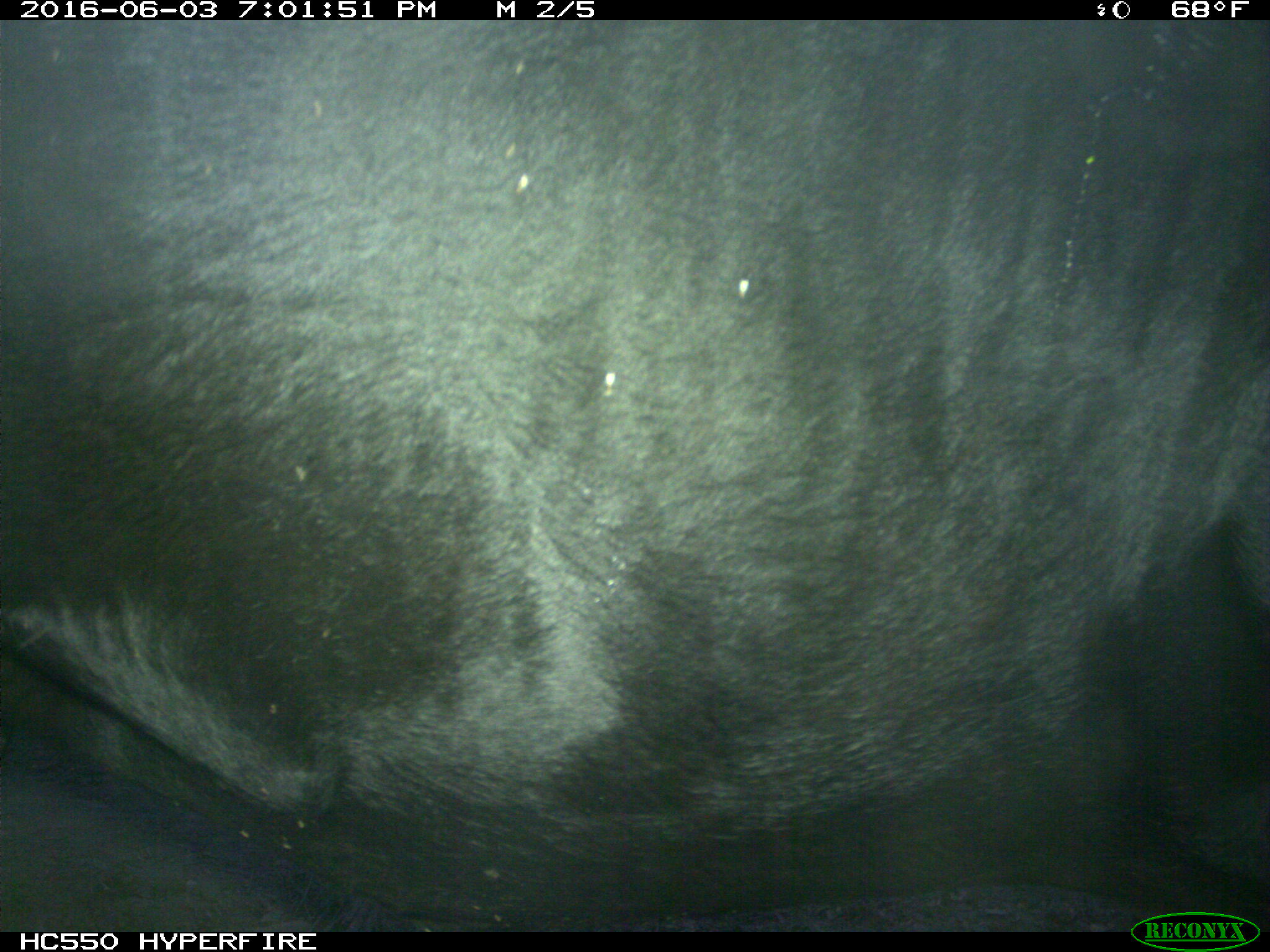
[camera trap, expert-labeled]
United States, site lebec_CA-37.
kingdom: Animalia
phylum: Chordata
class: Mammalia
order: Artiodactyla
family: Bovidae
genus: Bos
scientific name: Bos taurus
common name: domestic cow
Bos taurus (domestic cow).